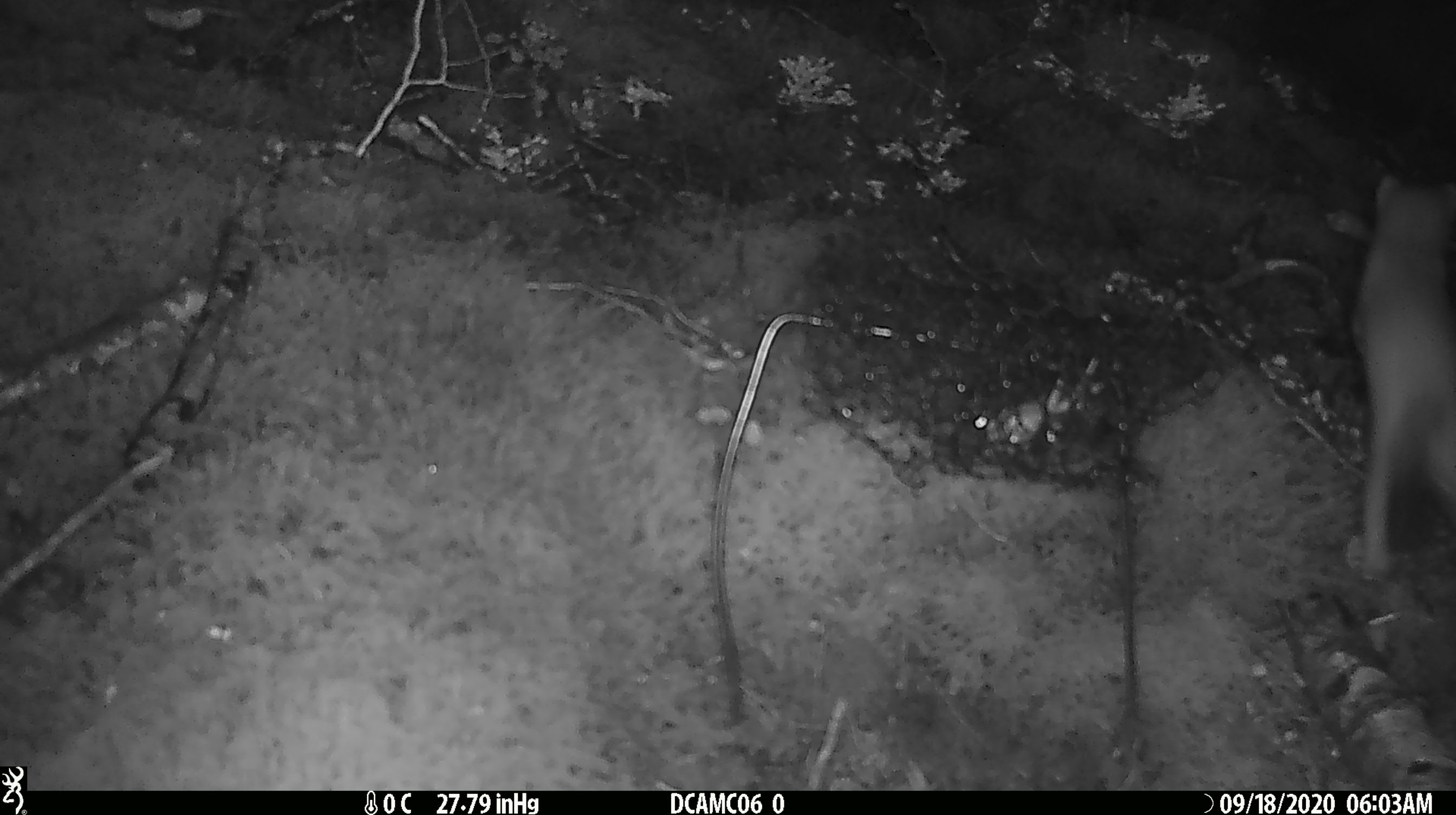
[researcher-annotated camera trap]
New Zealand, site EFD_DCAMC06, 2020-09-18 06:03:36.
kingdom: Animalia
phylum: Chordata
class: Mammalia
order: Carnivora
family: Mustelidae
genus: Mustela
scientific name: Mustela erminea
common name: stoat